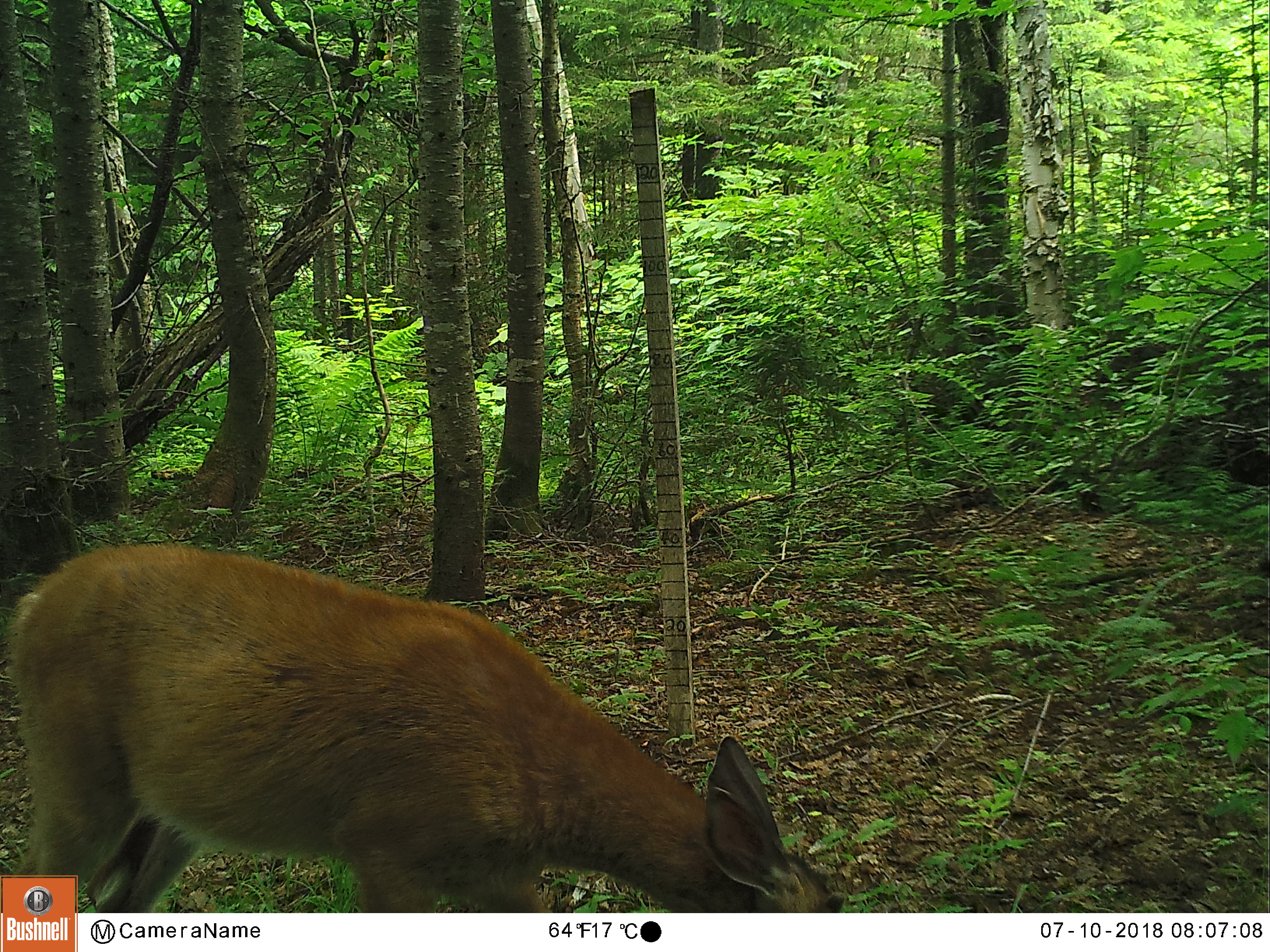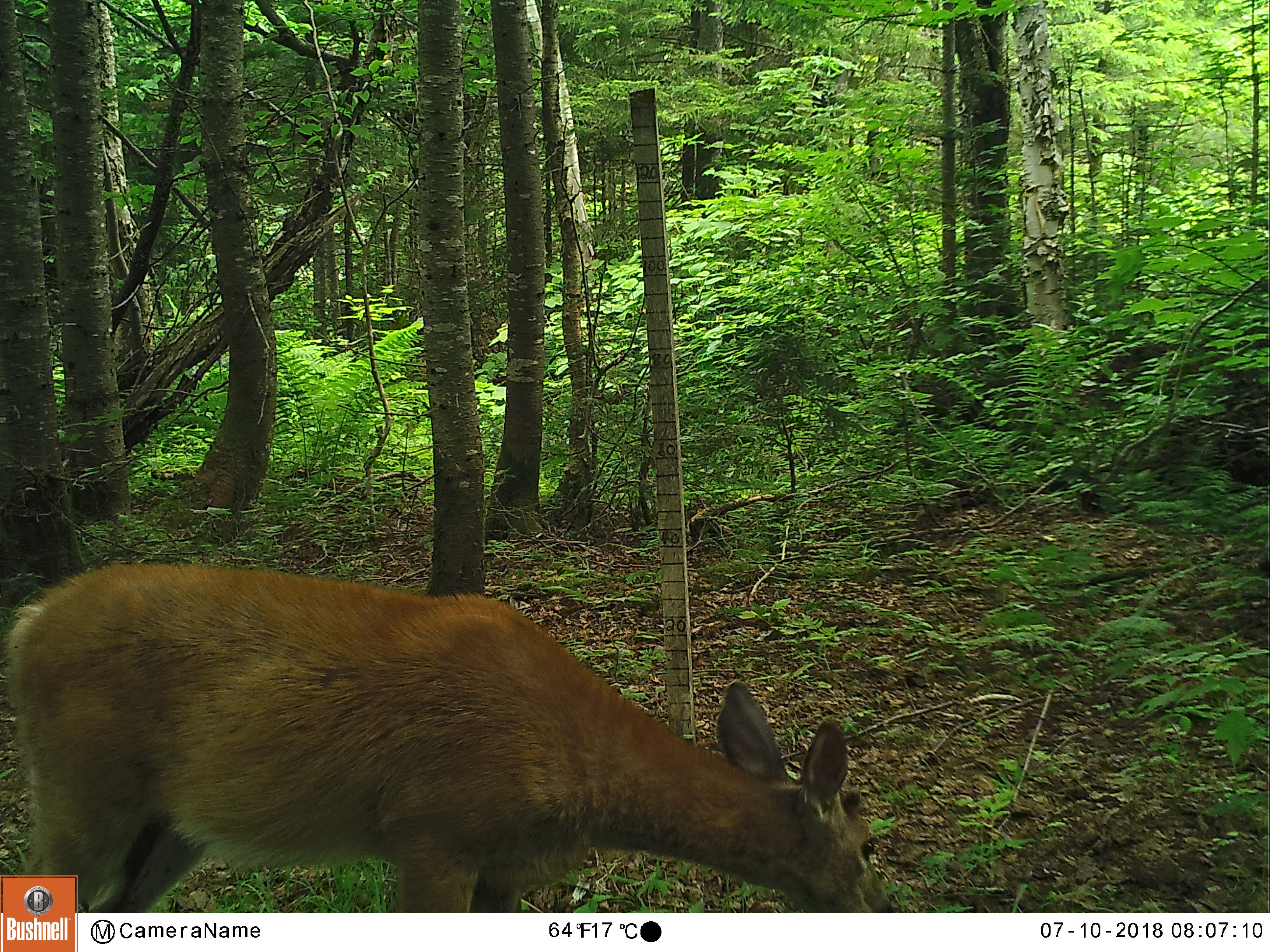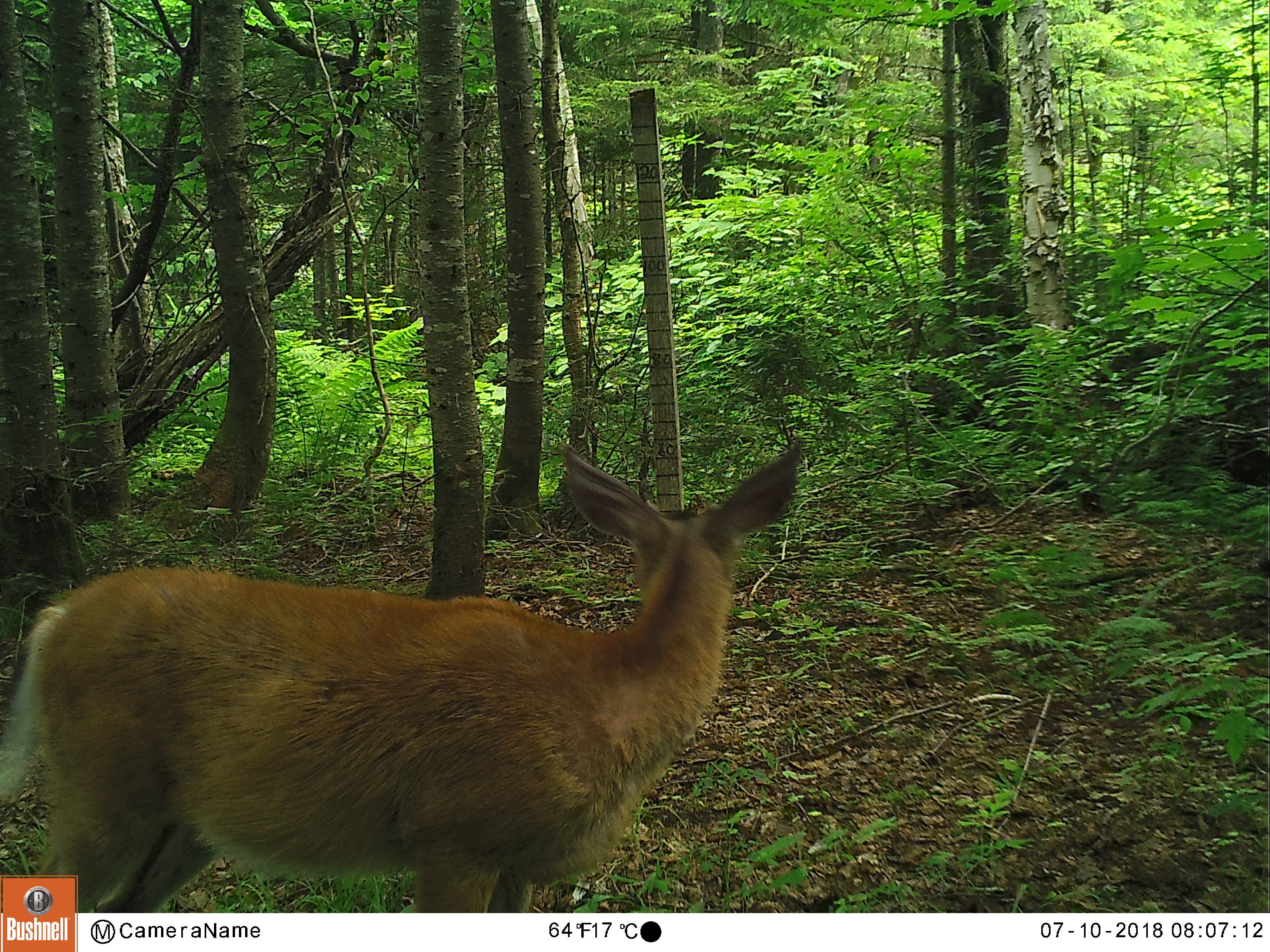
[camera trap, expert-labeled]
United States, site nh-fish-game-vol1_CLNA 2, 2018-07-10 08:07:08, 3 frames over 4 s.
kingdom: Animalia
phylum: Chordata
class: Mammalia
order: Artiodactyla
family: Cervidae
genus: Odocoileus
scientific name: Odocoileus virginianus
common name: white-tailed deer